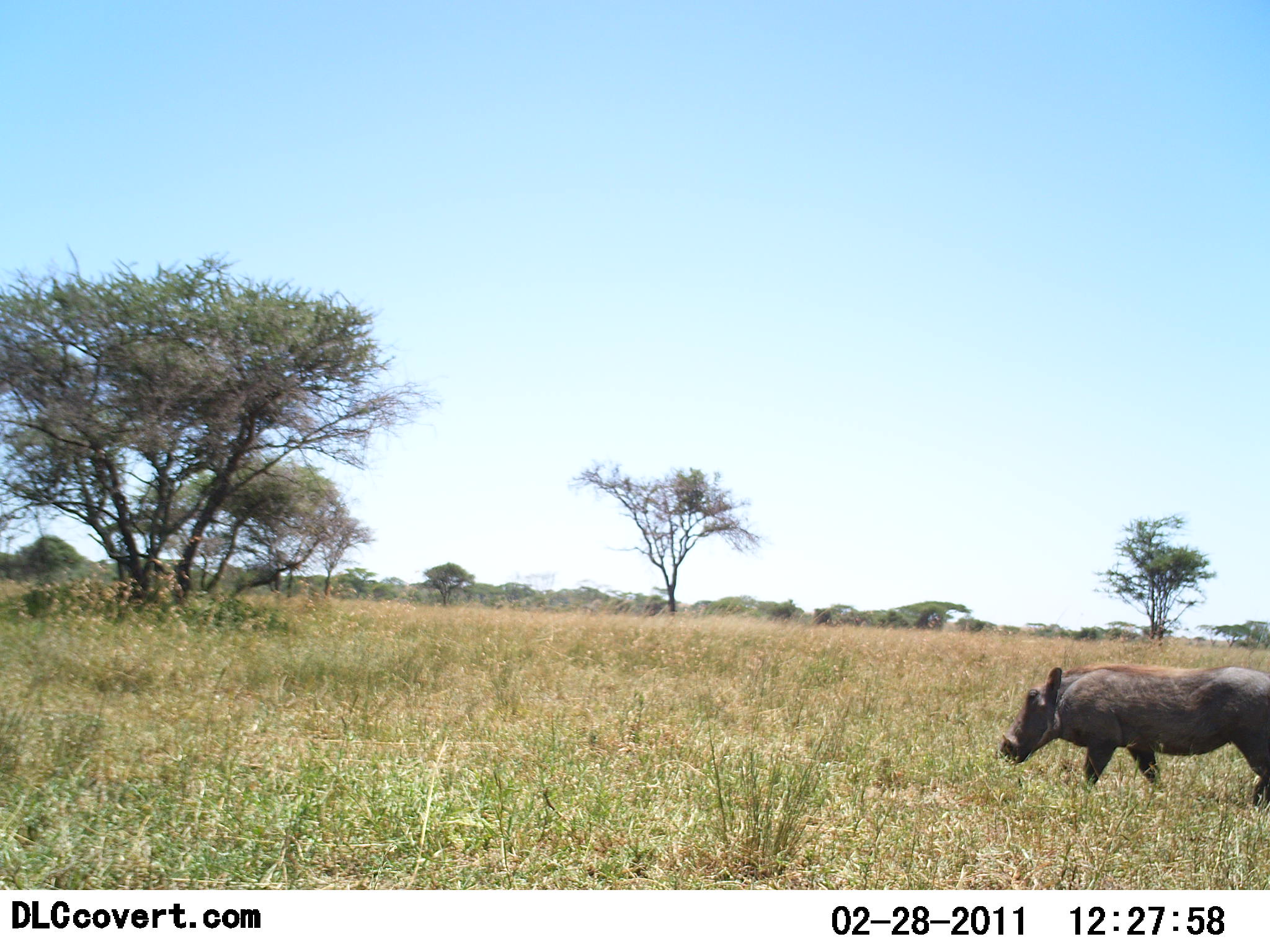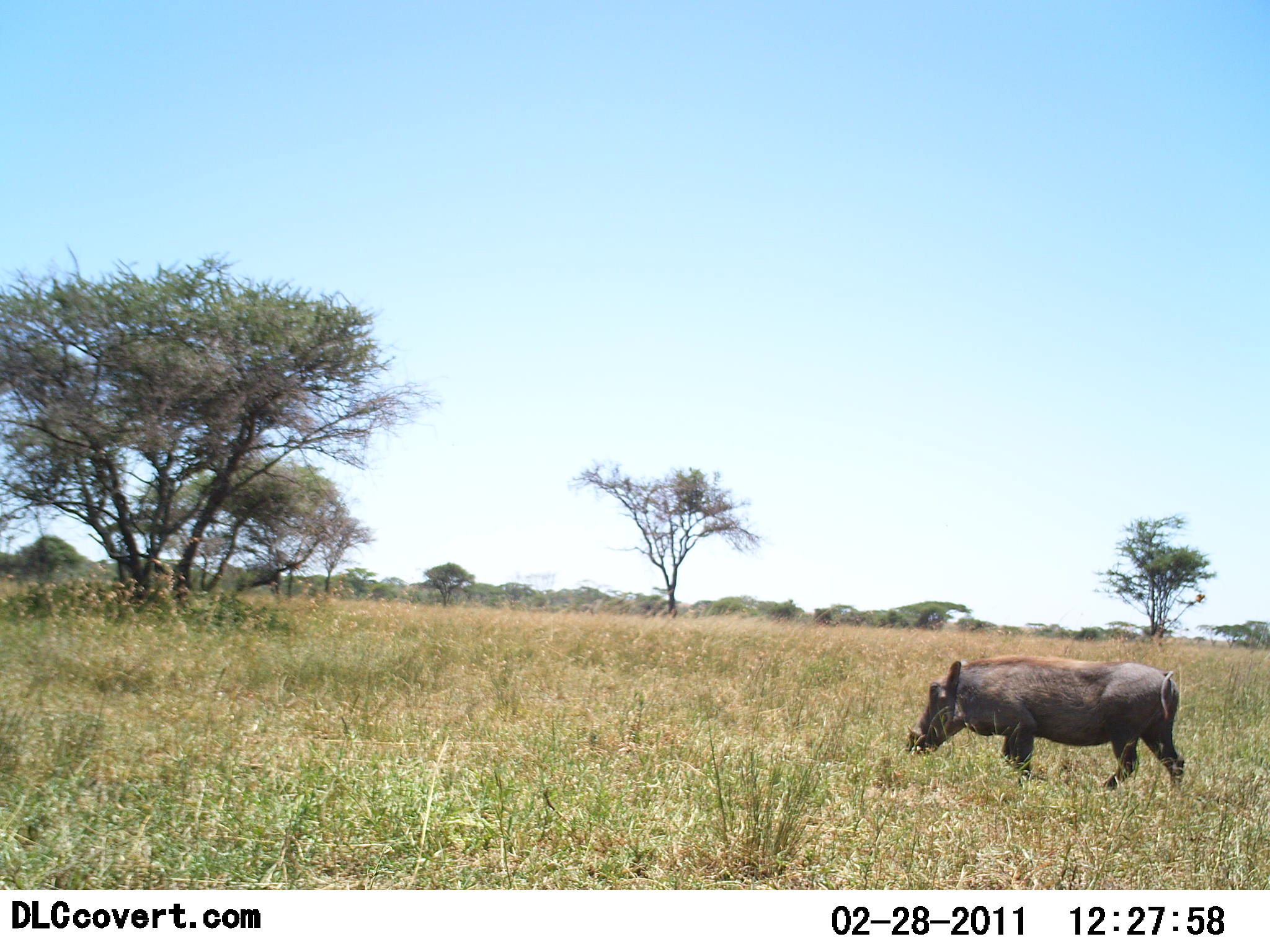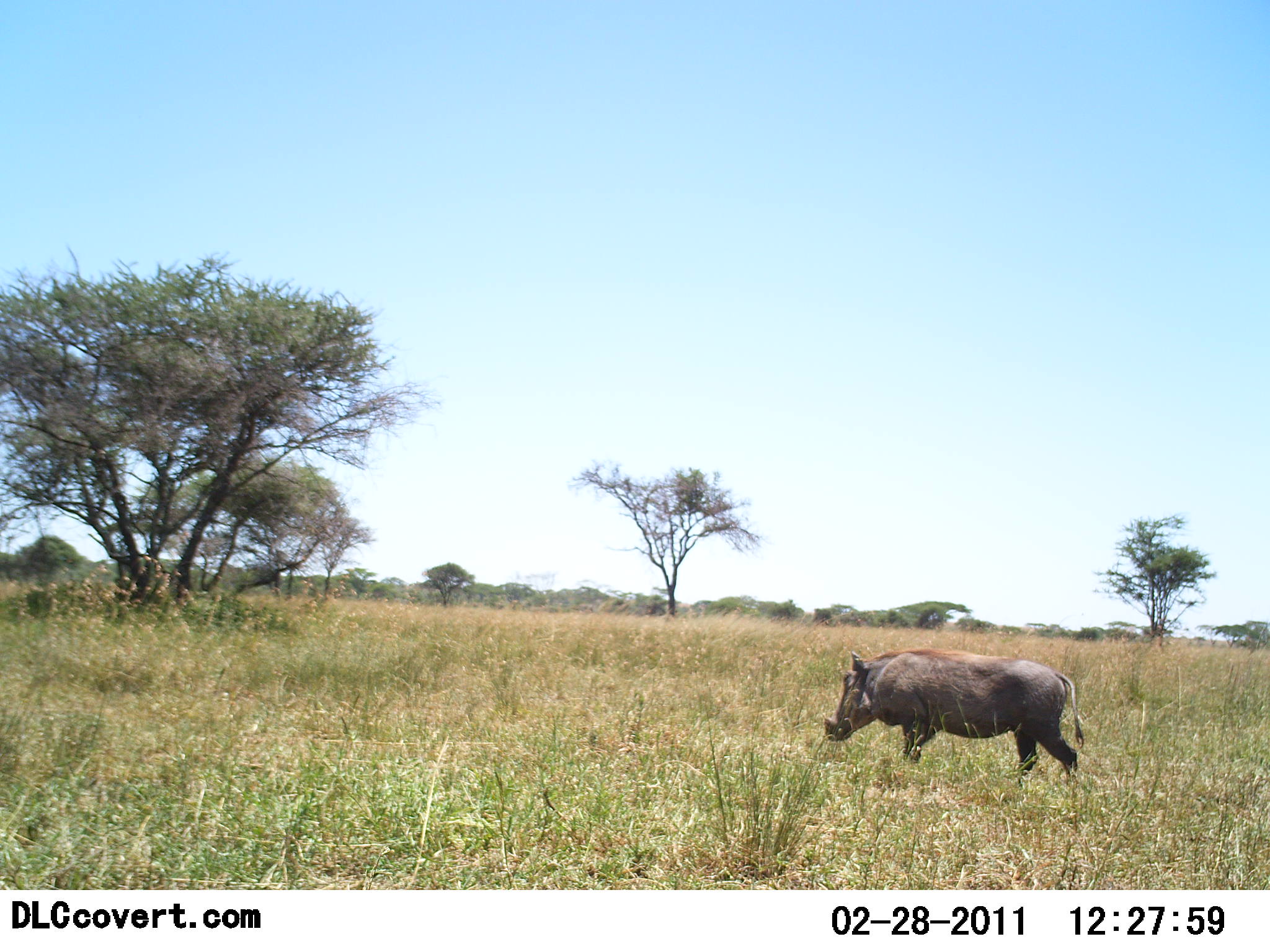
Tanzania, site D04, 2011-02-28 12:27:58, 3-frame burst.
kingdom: Animalia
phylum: Chordata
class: Mammalia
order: Artiodactyla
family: Suidae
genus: Phacochoerus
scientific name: Phacochoerus africanus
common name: warthog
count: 1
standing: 0%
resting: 0%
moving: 100%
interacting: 0%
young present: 0%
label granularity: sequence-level